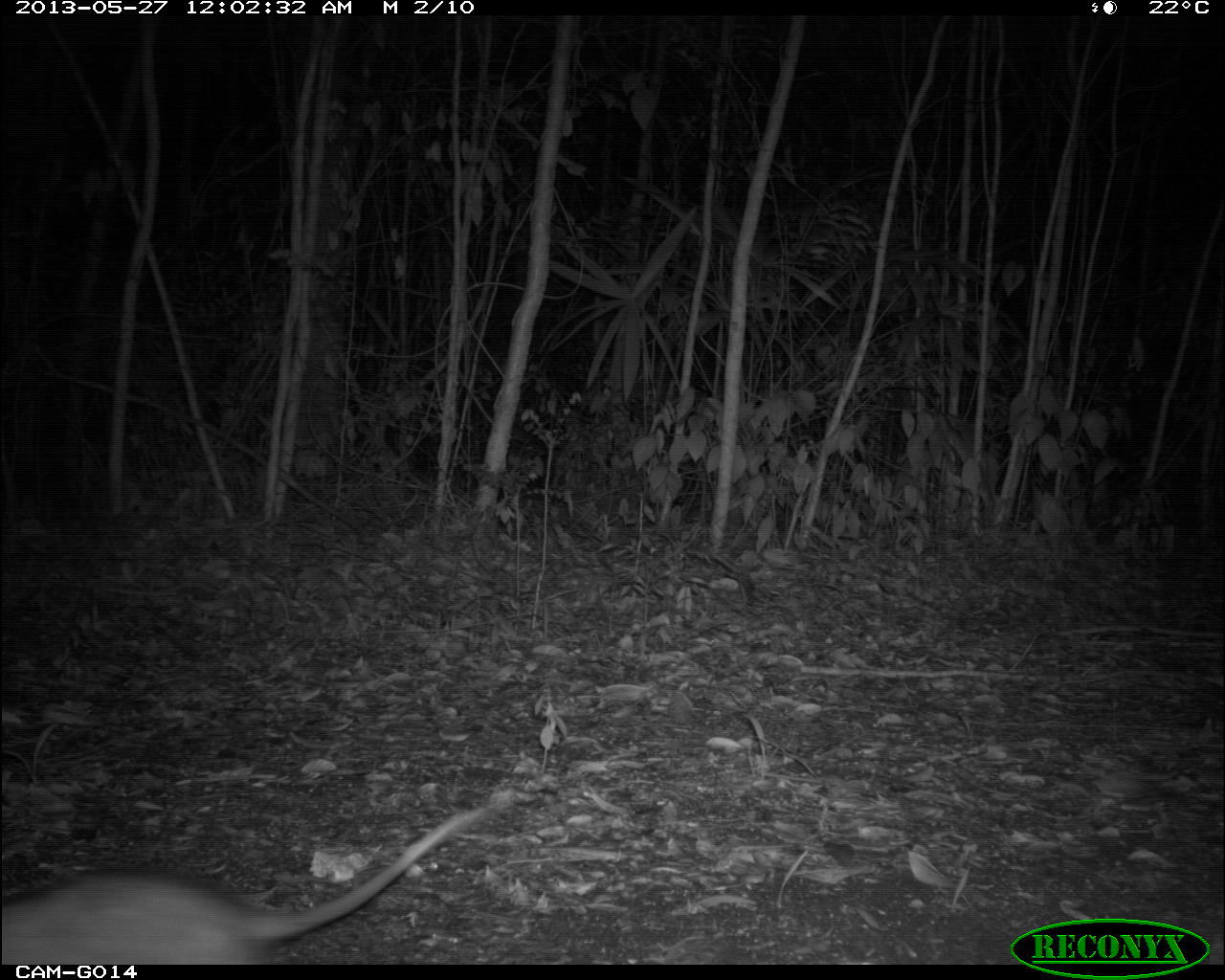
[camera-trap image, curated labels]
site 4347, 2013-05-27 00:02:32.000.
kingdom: Animalia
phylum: Chordata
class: Mammalia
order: Didelphimorphia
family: Didelphidae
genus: Didelphis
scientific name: Didelphis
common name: american opossums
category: didelphis sp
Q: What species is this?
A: Didelphis sp (american opossums) (Didelphis).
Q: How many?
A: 1.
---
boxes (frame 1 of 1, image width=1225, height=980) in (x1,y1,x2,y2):
didelphis sp: (0,788,509,962)